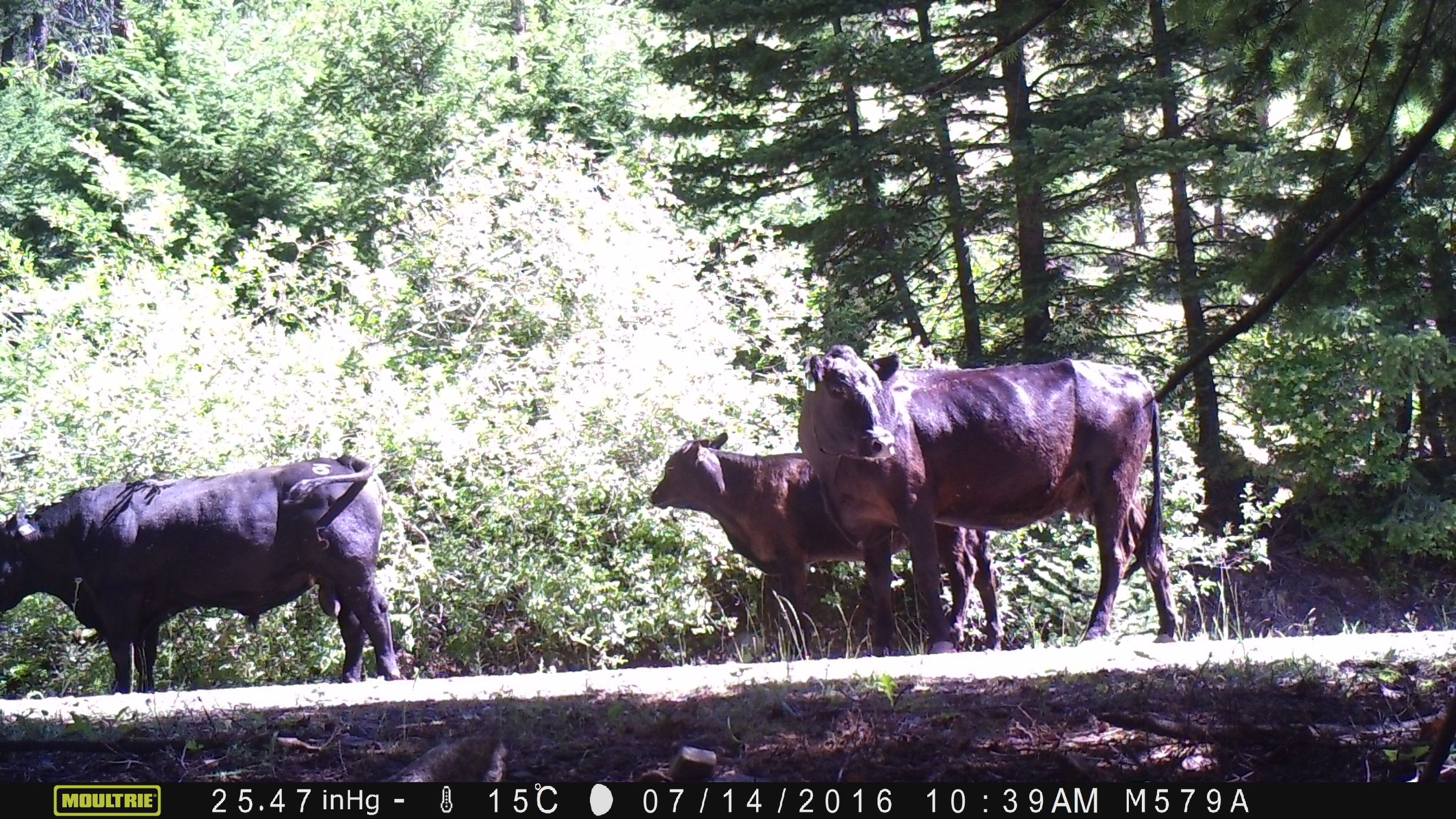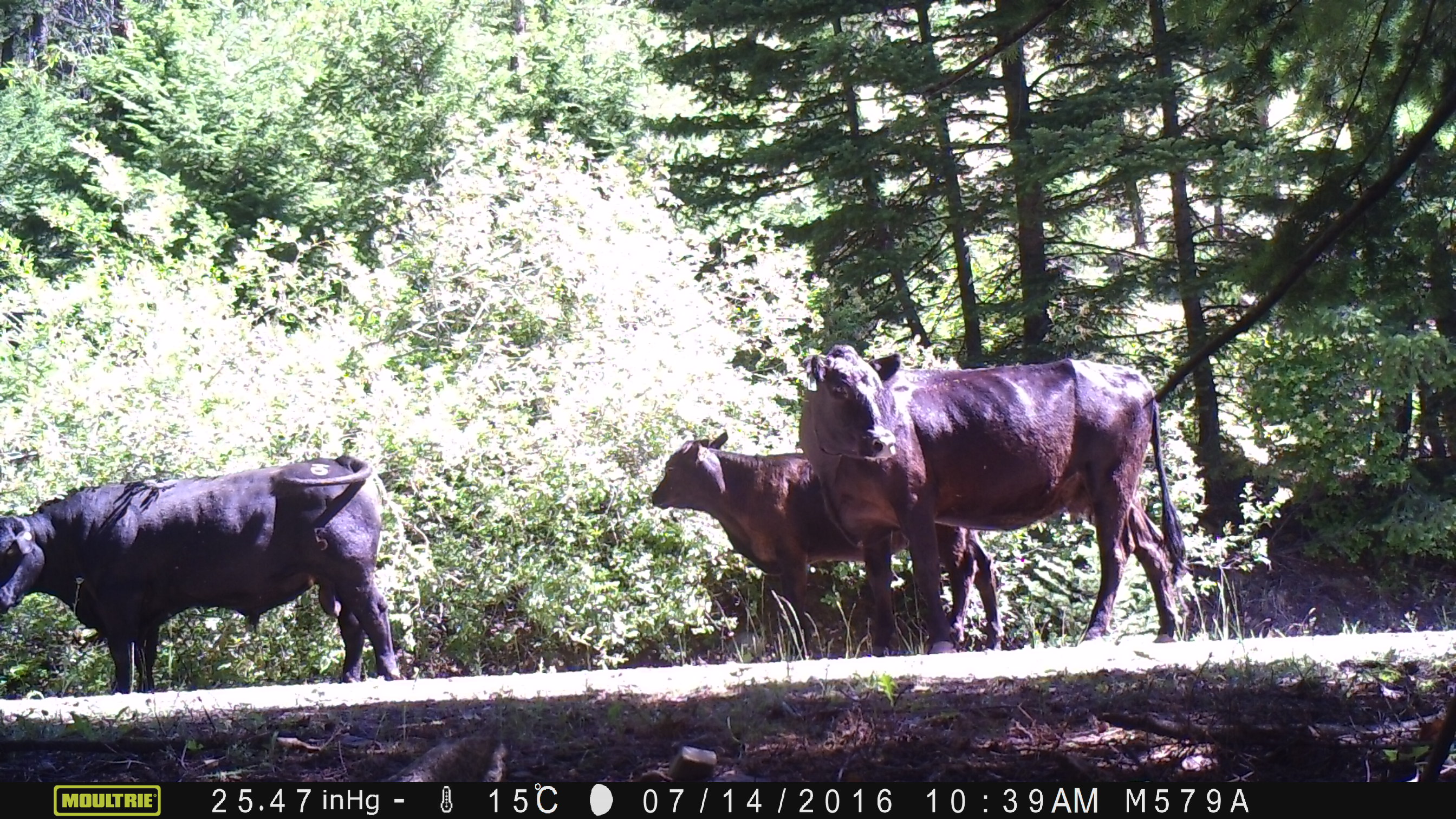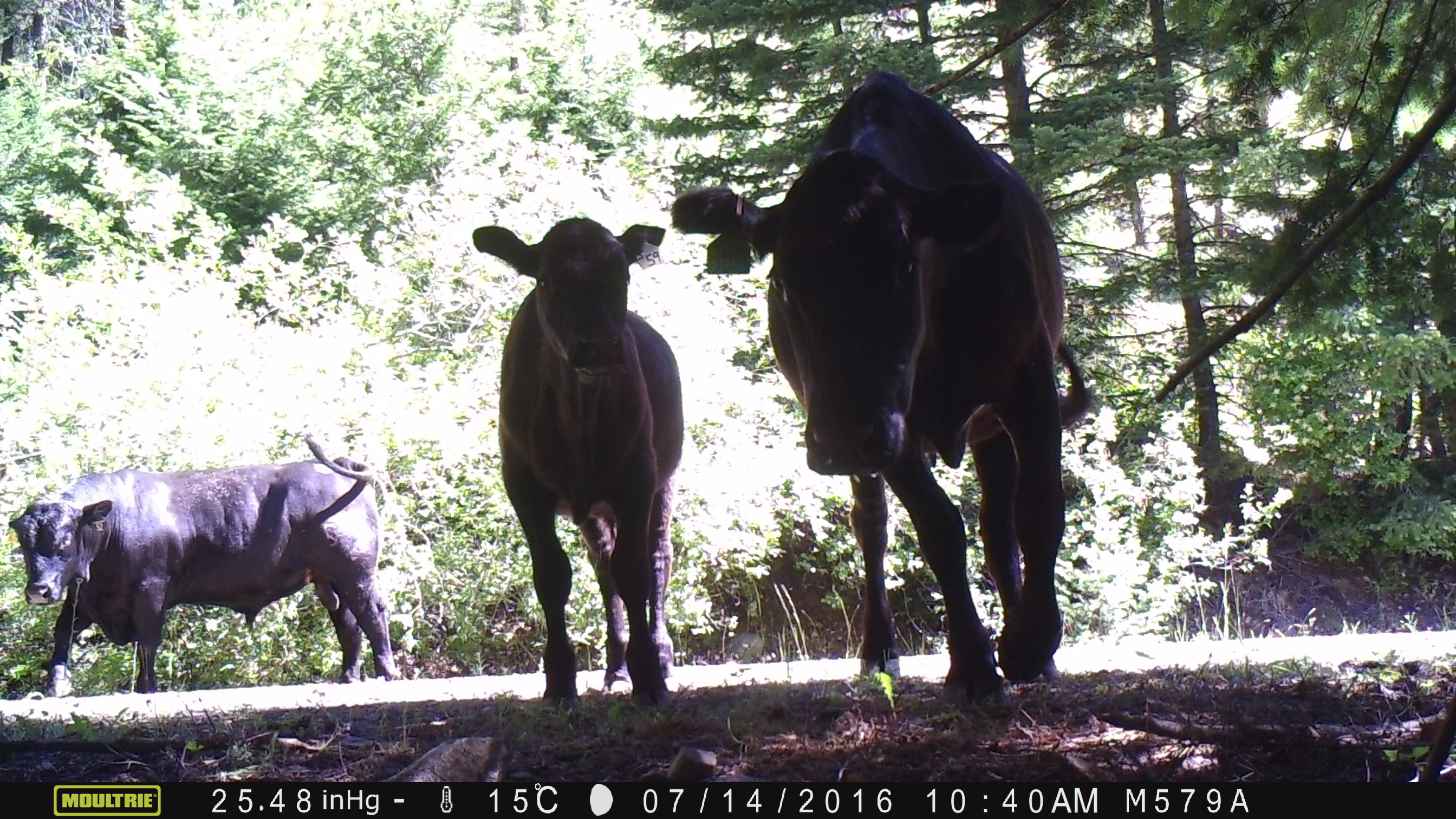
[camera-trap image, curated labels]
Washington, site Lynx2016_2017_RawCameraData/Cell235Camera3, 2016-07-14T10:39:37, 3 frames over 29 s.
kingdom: Animalia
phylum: Chordata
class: Mammalia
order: Artiodactyla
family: Bovidae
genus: Bos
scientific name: Bos taurus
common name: domestic cattle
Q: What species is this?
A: Domestic cattle (Bos taurus).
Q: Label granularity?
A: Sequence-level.